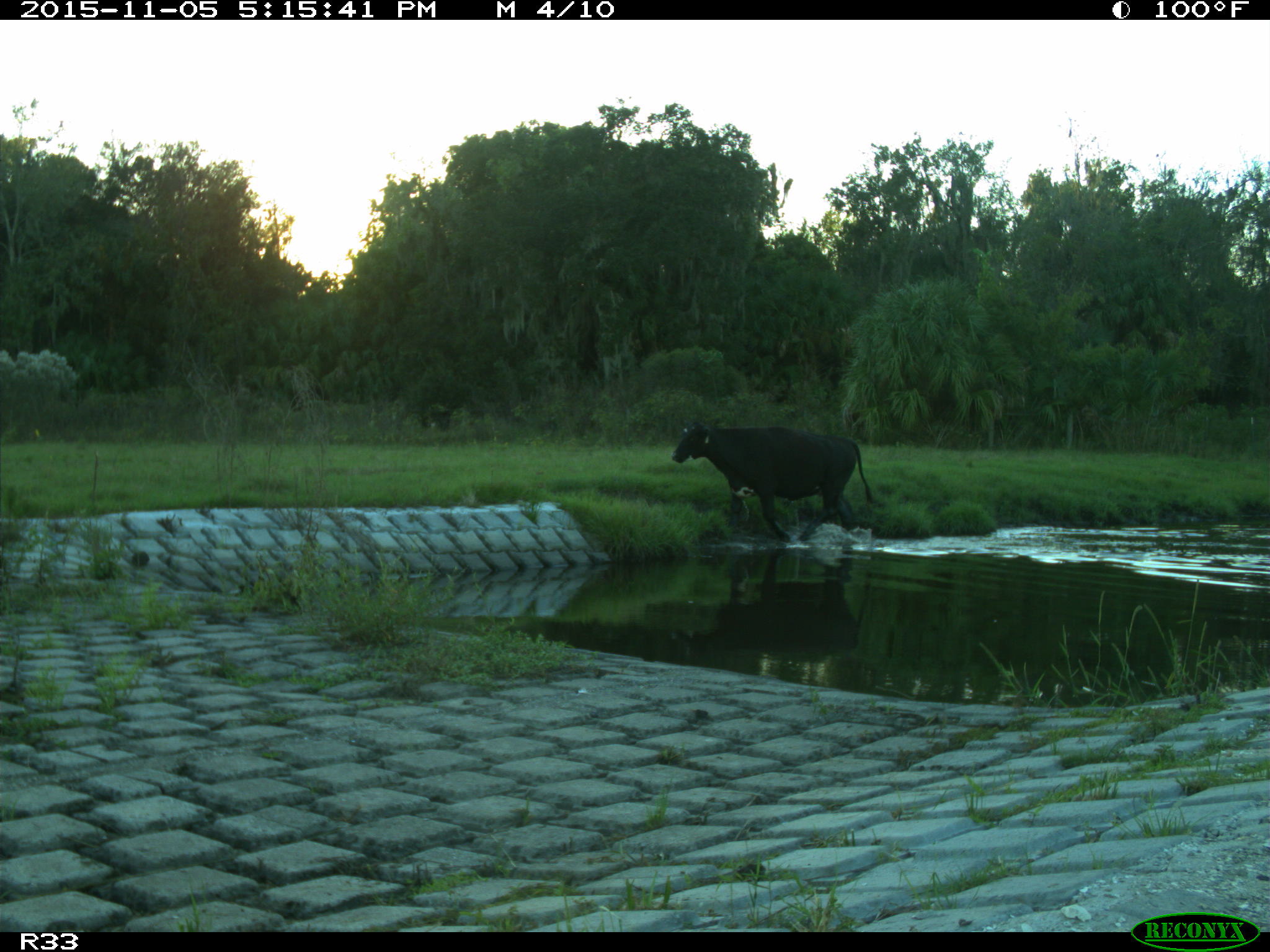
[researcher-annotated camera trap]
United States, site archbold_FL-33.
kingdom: Animalia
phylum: Chordata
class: Mammalia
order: Artiodactyla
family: Bovidae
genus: Bos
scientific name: Bos taurus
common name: domestic cow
Bos taurus (domestic cow).